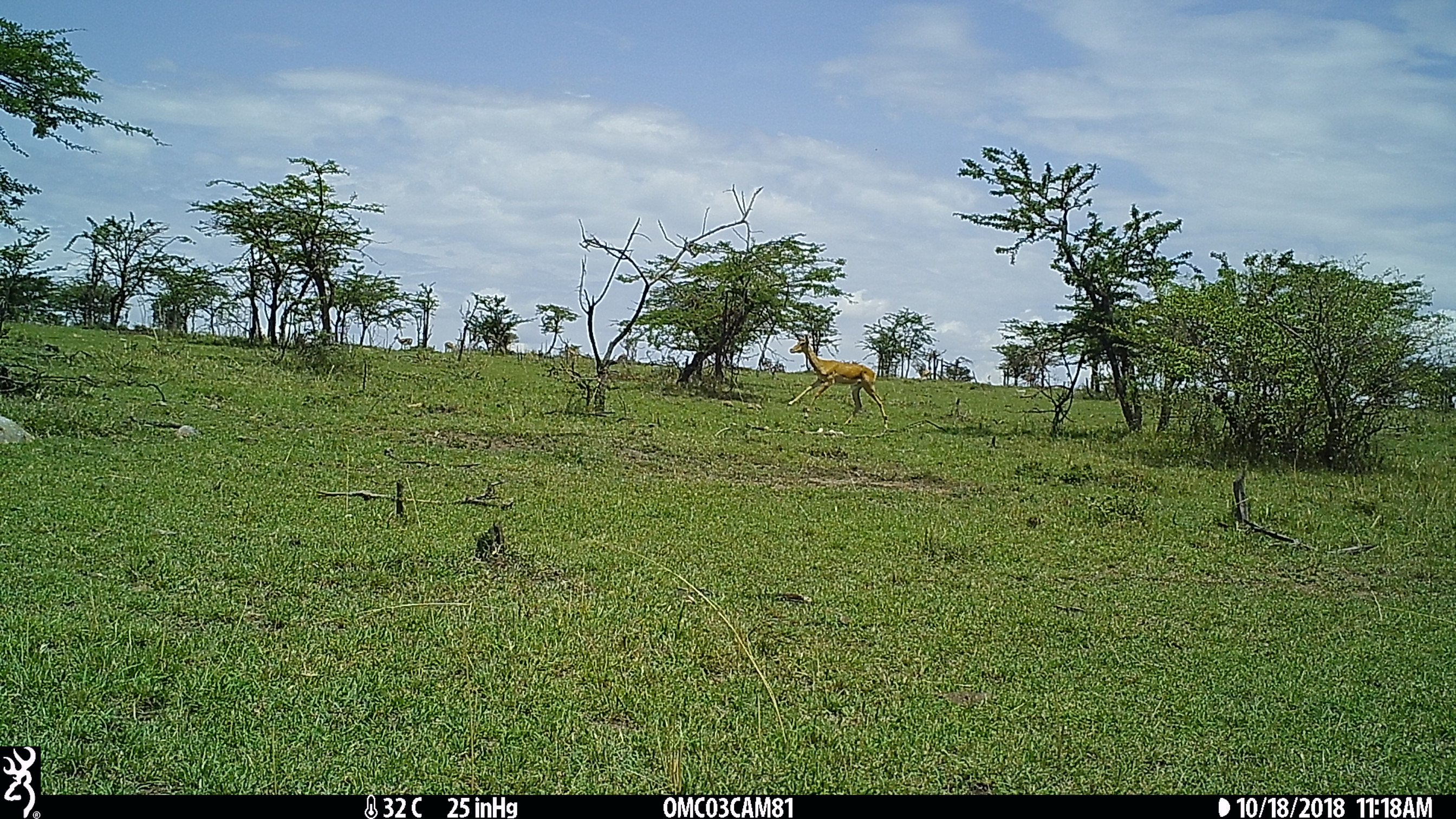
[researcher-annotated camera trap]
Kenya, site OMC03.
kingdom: Animalia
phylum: Chordata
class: Mammalia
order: Artiodactyla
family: Bovidae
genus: Aepyceros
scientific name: Aepyceros melampus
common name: impala